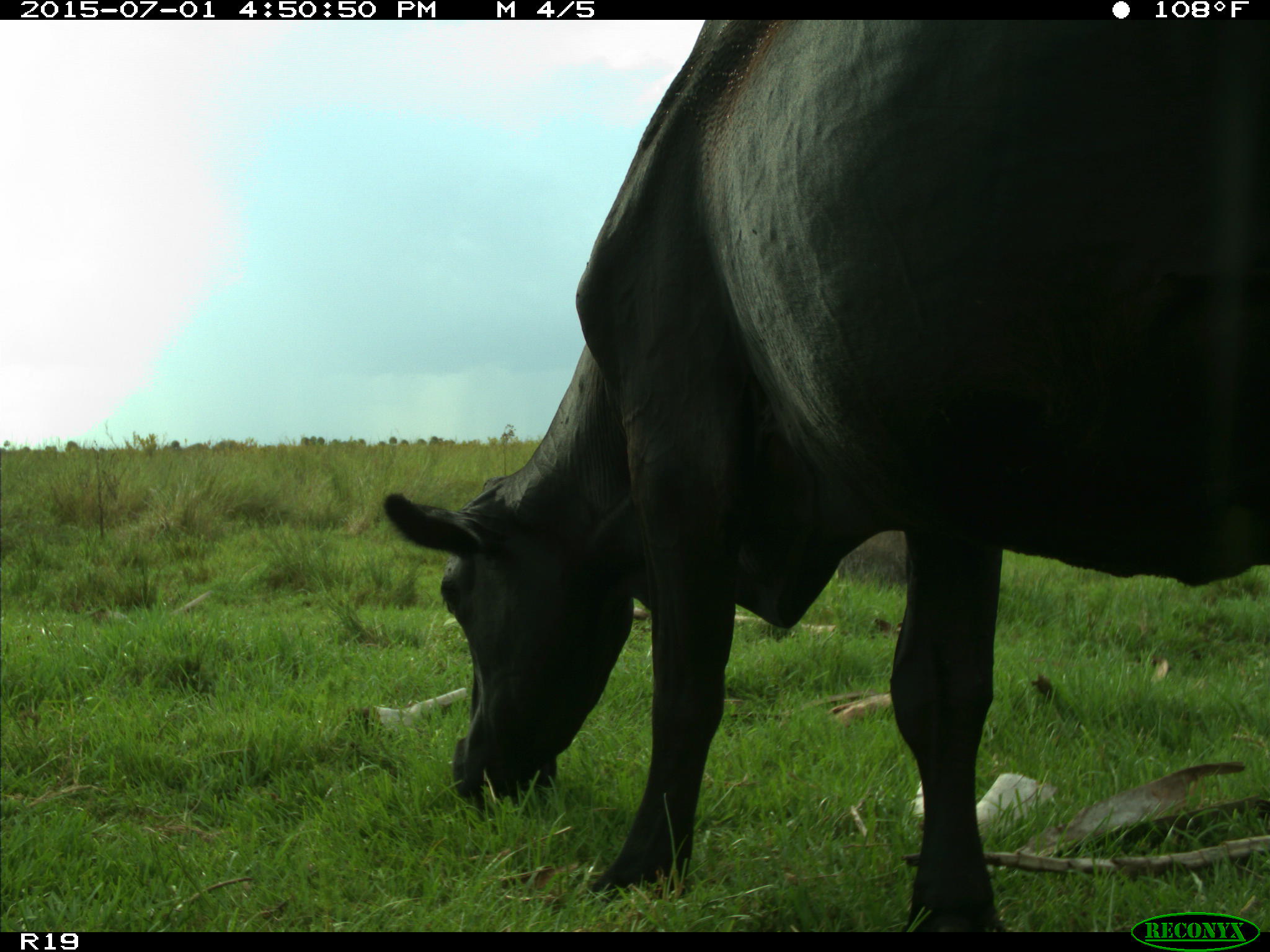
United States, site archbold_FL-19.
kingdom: Animalia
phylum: Chordata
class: Mammalia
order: Artiodactyla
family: Bovidae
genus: Bos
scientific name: Bos taurus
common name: domestic cow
Bos taurus (domestic cow).